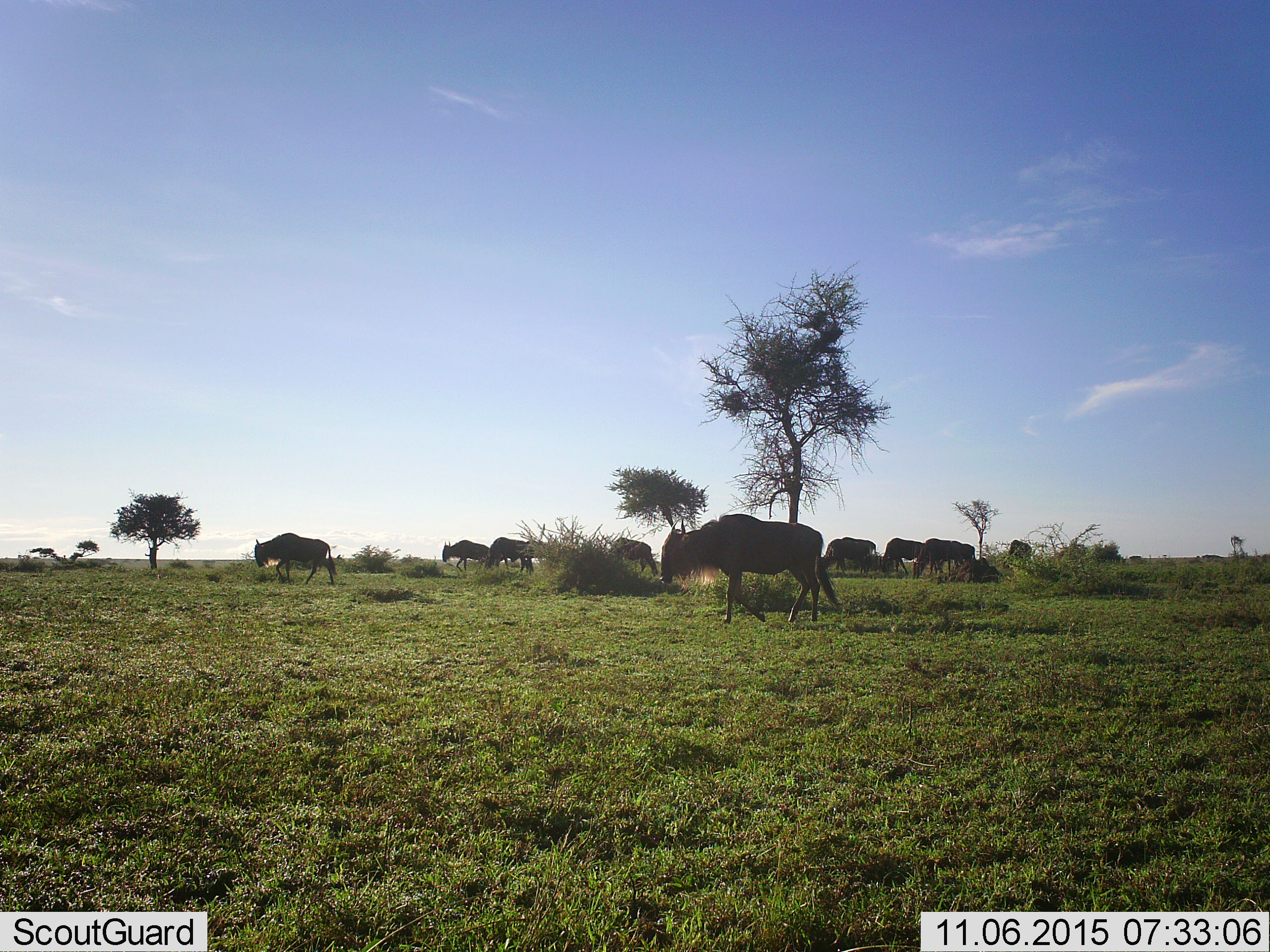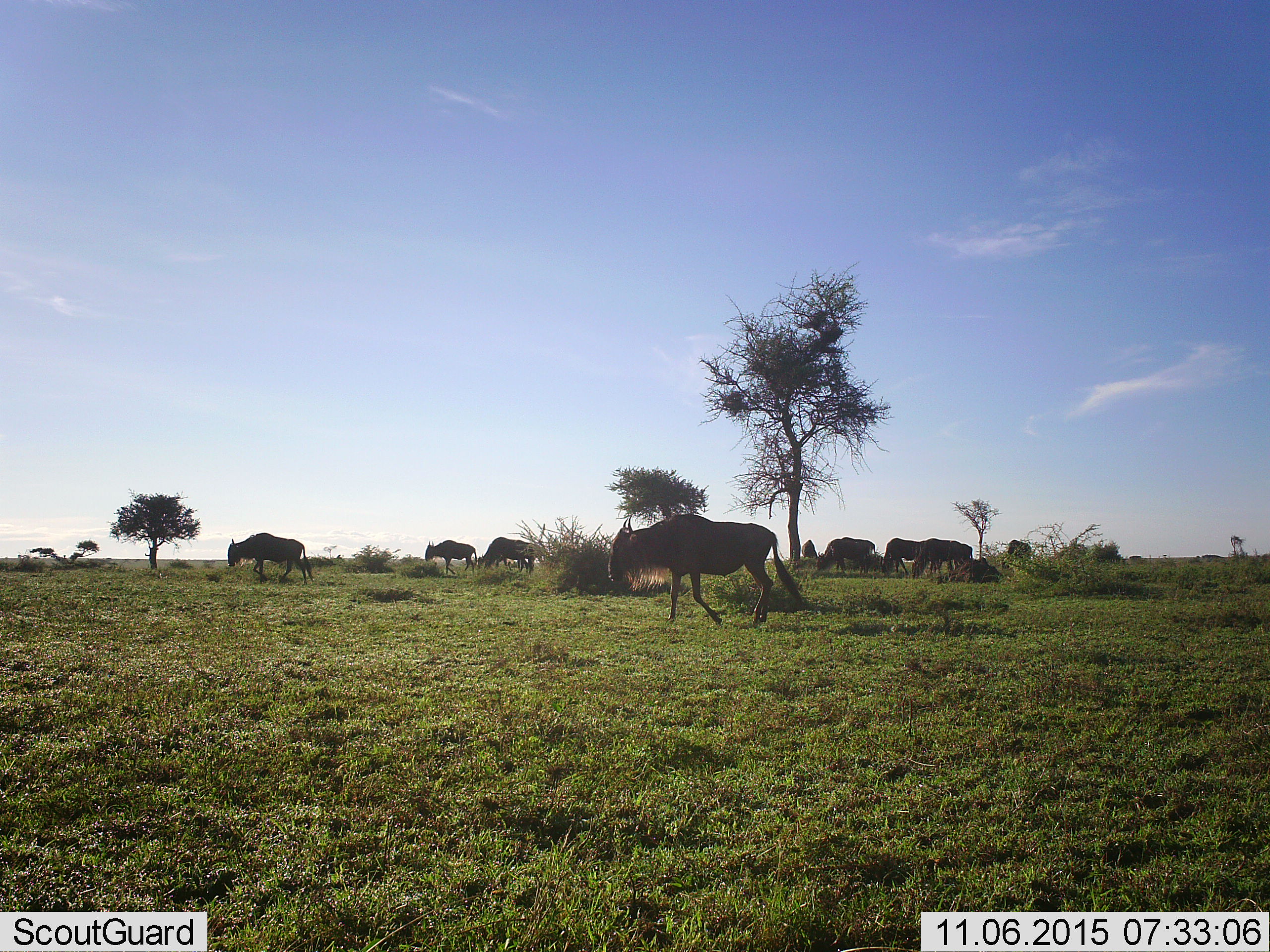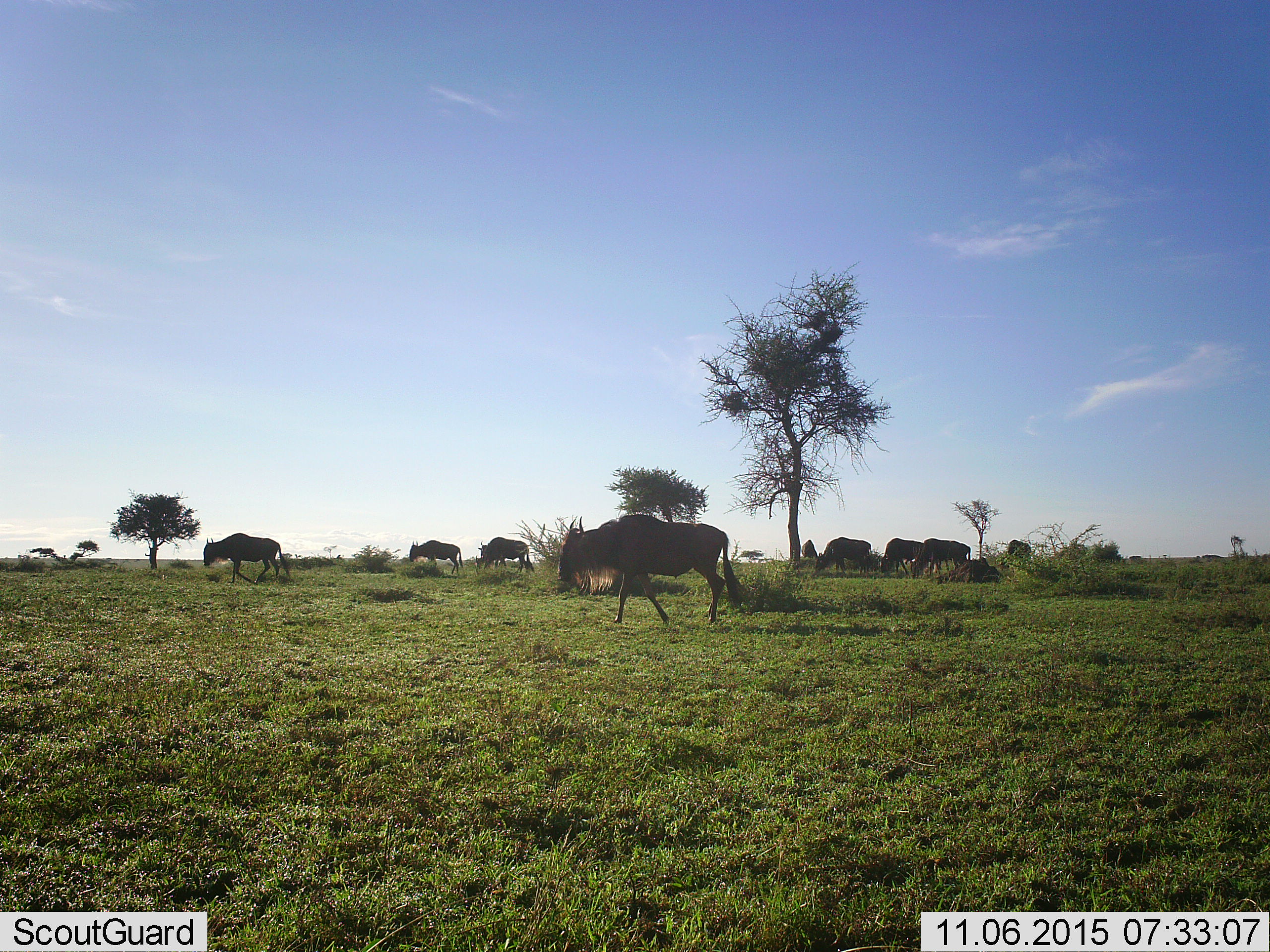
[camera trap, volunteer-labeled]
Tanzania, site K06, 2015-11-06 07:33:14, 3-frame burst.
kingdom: Animalia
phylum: Chordata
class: Mammalia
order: Artiodactyla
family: Bovidae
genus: Connochaetes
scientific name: Connochaetes taurinus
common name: blue wildebeest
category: wildebeest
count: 10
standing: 30%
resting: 0%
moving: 100%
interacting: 0%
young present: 0%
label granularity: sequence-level